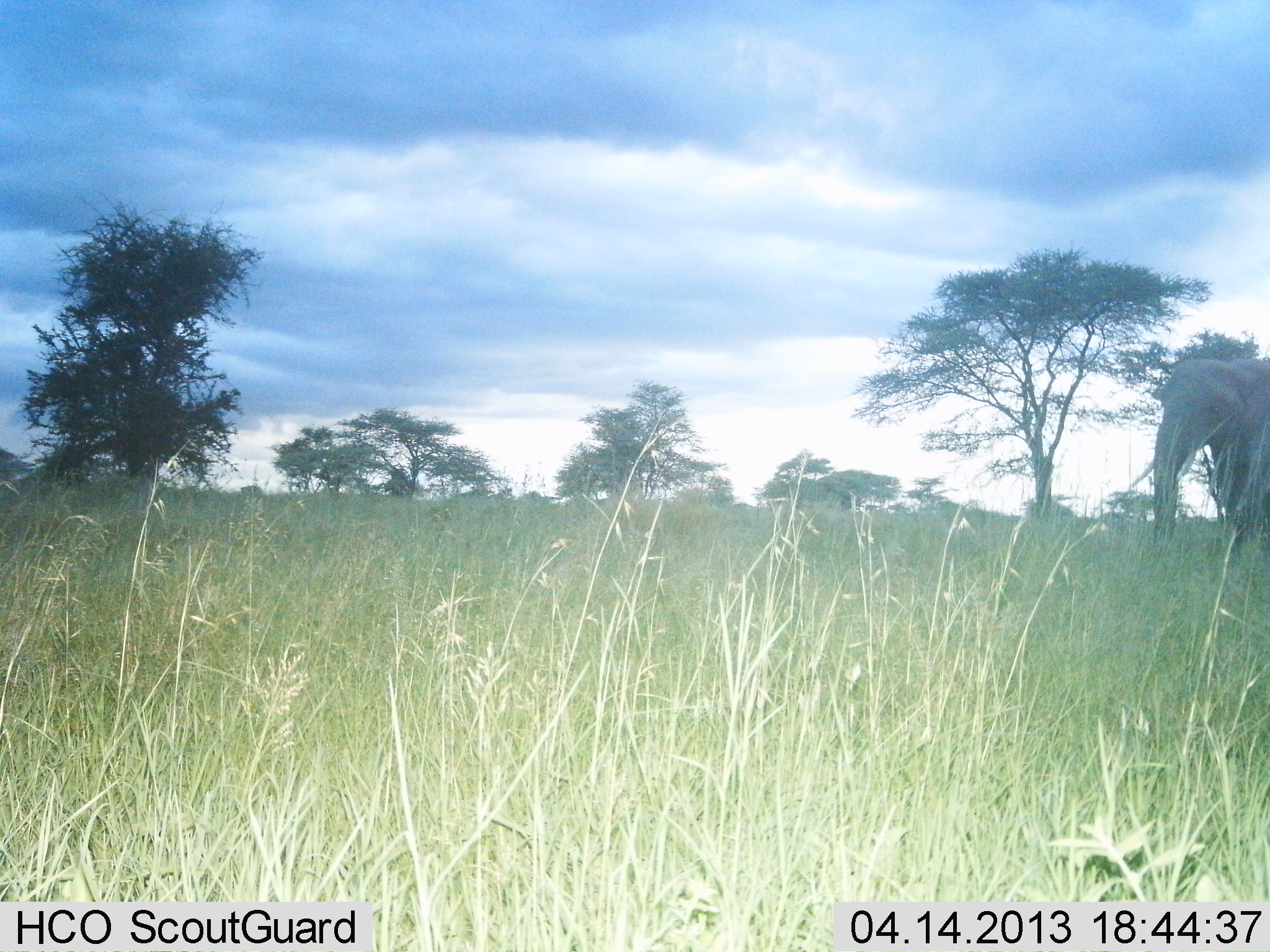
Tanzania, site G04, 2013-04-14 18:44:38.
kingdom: Animalia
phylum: Chordata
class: Mammalia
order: Proboscidea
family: Elephantidae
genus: Loxodonta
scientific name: Loxodonta africana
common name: african bush elephant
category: elephant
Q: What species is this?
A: Elephant (african bush elephant) (Loxodonta africana).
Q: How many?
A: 1.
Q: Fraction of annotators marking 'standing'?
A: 37%.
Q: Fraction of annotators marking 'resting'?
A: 0%.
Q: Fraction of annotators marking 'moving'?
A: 68%.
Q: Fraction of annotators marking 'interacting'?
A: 0%.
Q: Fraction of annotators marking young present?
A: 5%.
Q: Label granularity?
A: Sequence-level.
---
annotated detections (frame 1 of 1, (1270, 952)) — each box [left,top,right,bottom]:
animal: [1148,356,1270,572]